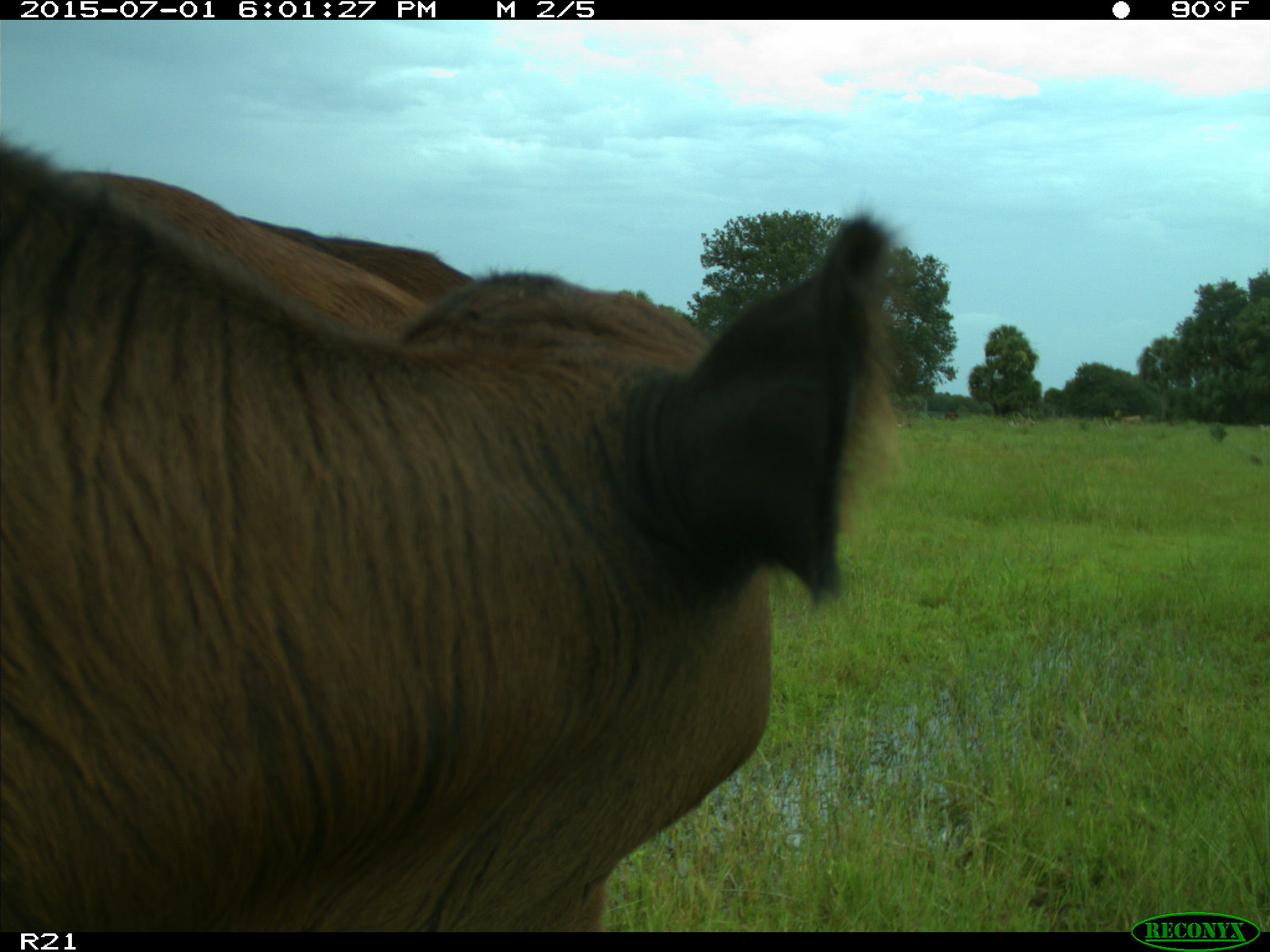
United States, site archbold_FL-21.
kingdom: Animalia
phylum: Chordata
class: Mammalia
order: Artiodactyla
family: Bovidae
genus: Bos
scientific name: Bos taurus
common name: domestic cow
Bos taurus (domestic cow).